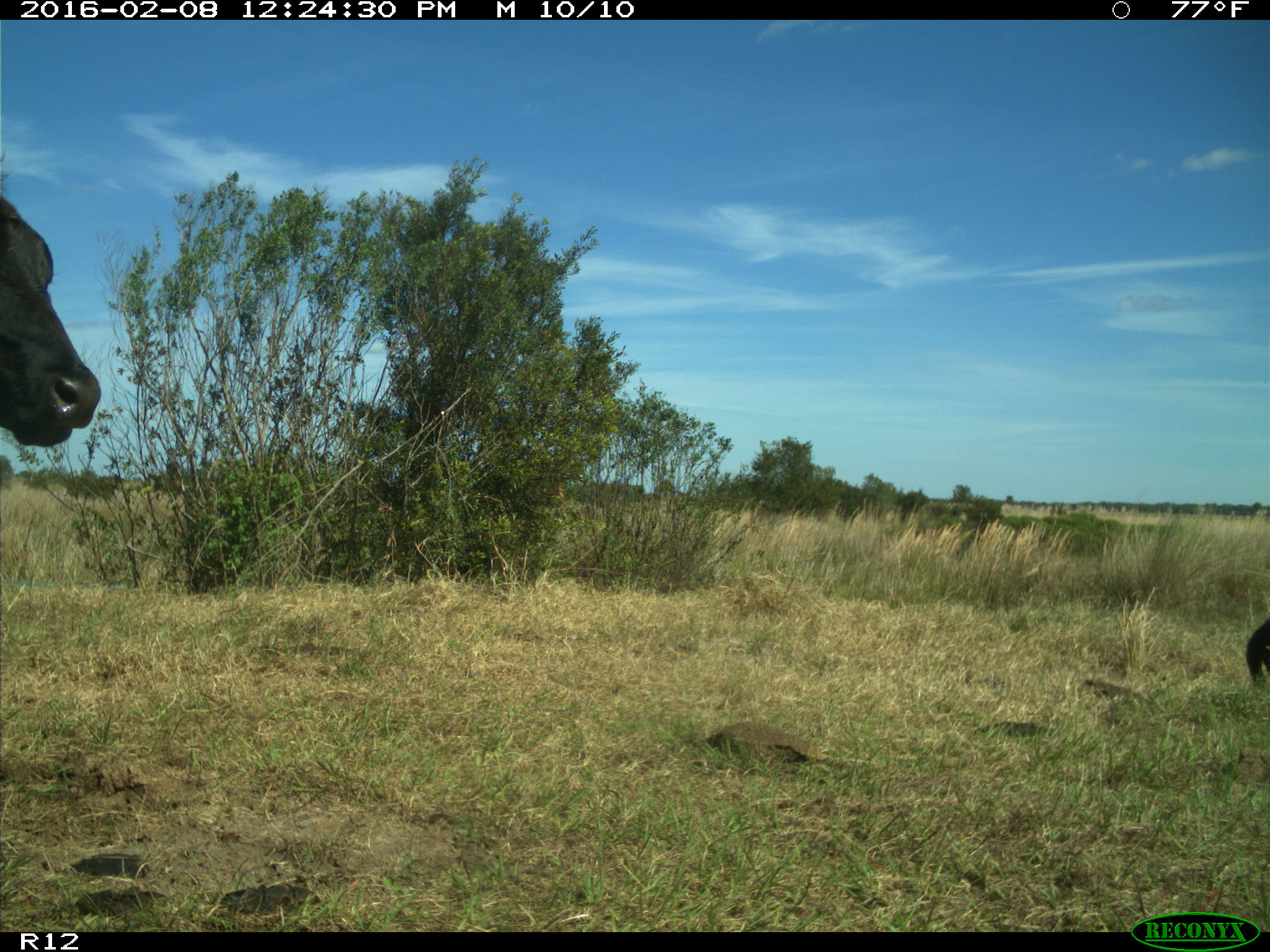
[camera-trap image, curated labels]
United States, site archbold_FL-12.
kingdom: Animalia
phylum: Chordata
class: Mammalia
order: Artiodactyla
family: Bovidae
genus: Bos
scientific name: Bos taurus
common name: domestic cow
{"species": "Bos taurus (domestic cow)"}